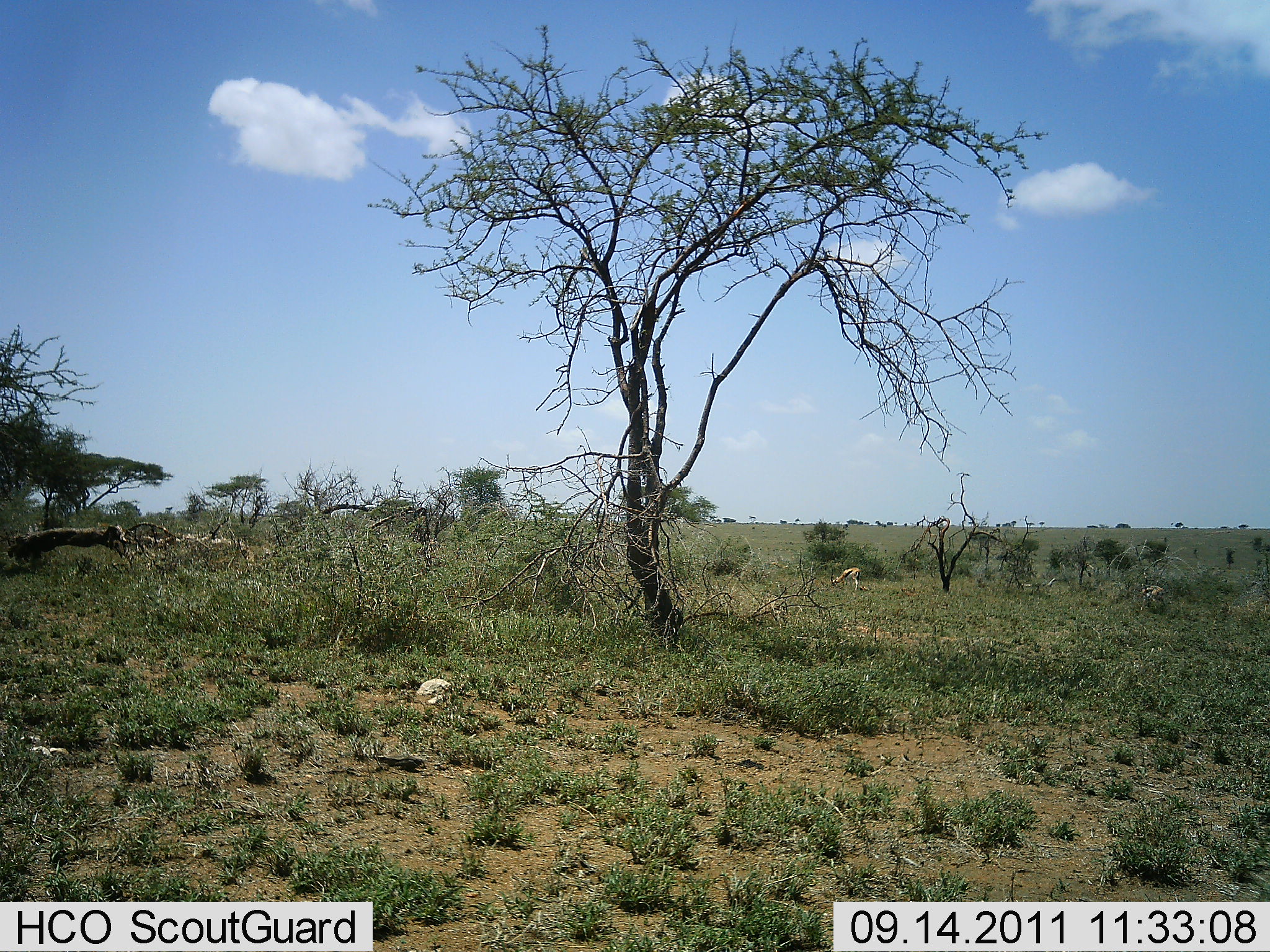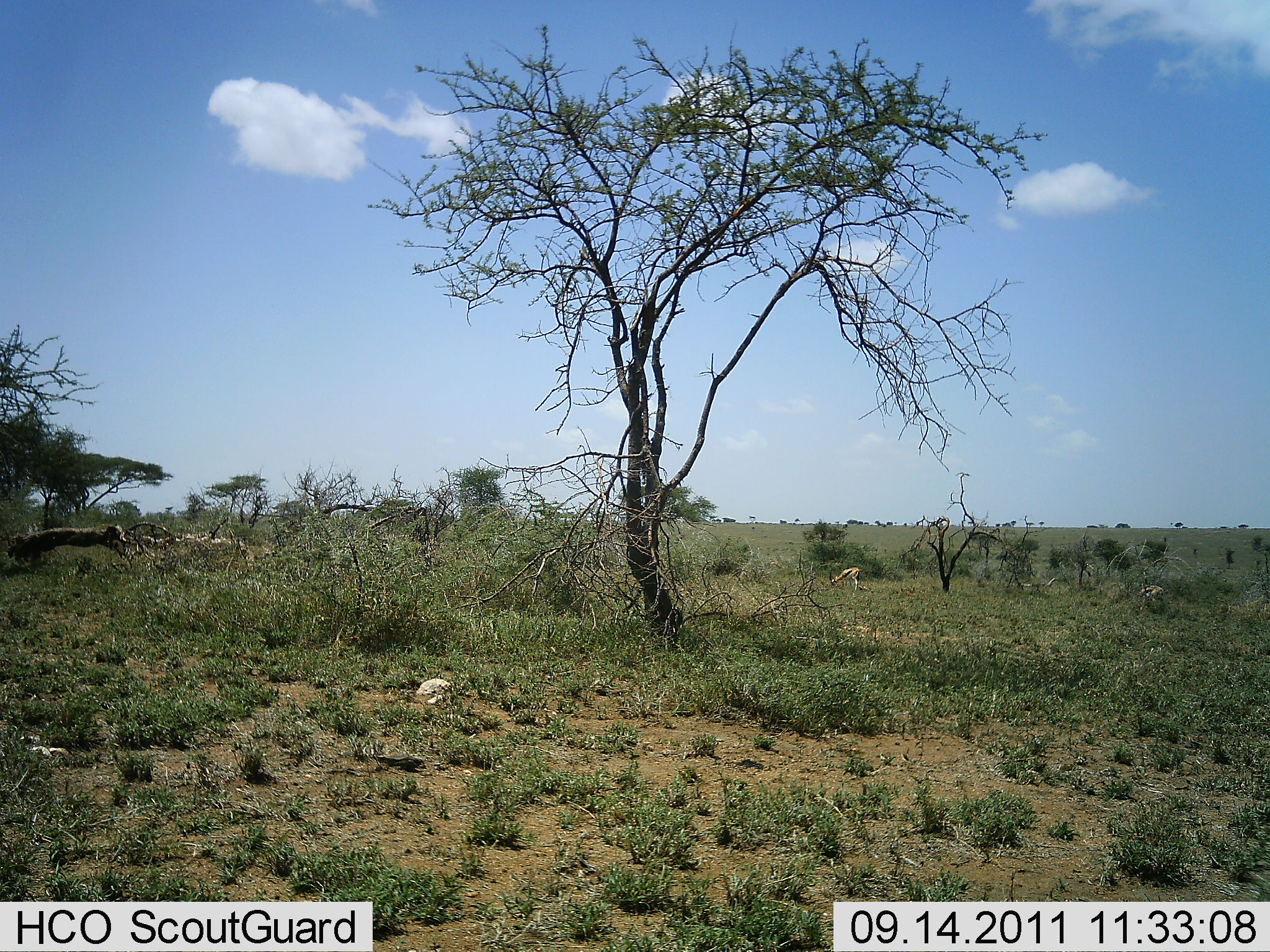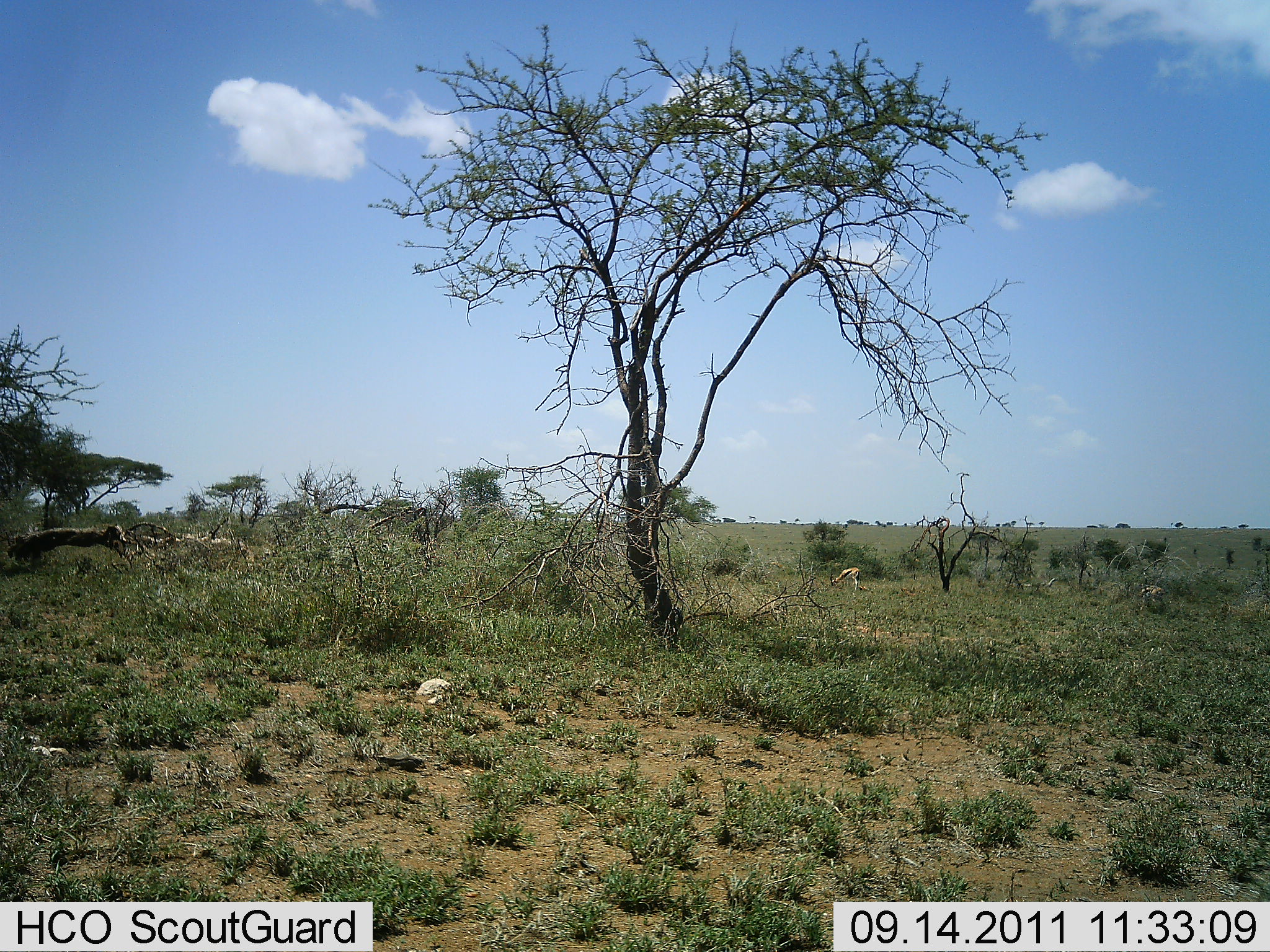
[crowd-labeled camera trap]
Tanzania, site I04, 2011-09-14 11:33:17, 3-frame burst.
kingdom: Animalia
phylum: Chordata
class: Mammalia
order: Artiodactyla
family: Bovidae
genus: Eudorcas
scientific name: Eudorcas thomsonii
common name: thomson's gazelle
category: gazellethomsons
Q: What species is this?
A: Gazellethomsons (thomson's gazelle) (Eudorcas thomsonii).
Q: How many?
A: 2.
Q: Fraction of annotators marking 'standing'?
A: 30%.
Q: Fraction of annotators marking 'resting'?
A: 0%.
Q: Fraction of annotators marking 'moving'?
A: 0%.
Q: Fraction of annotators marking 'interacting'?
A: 0%.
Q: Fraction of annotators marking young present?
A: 0%.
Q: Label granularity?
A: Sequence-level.